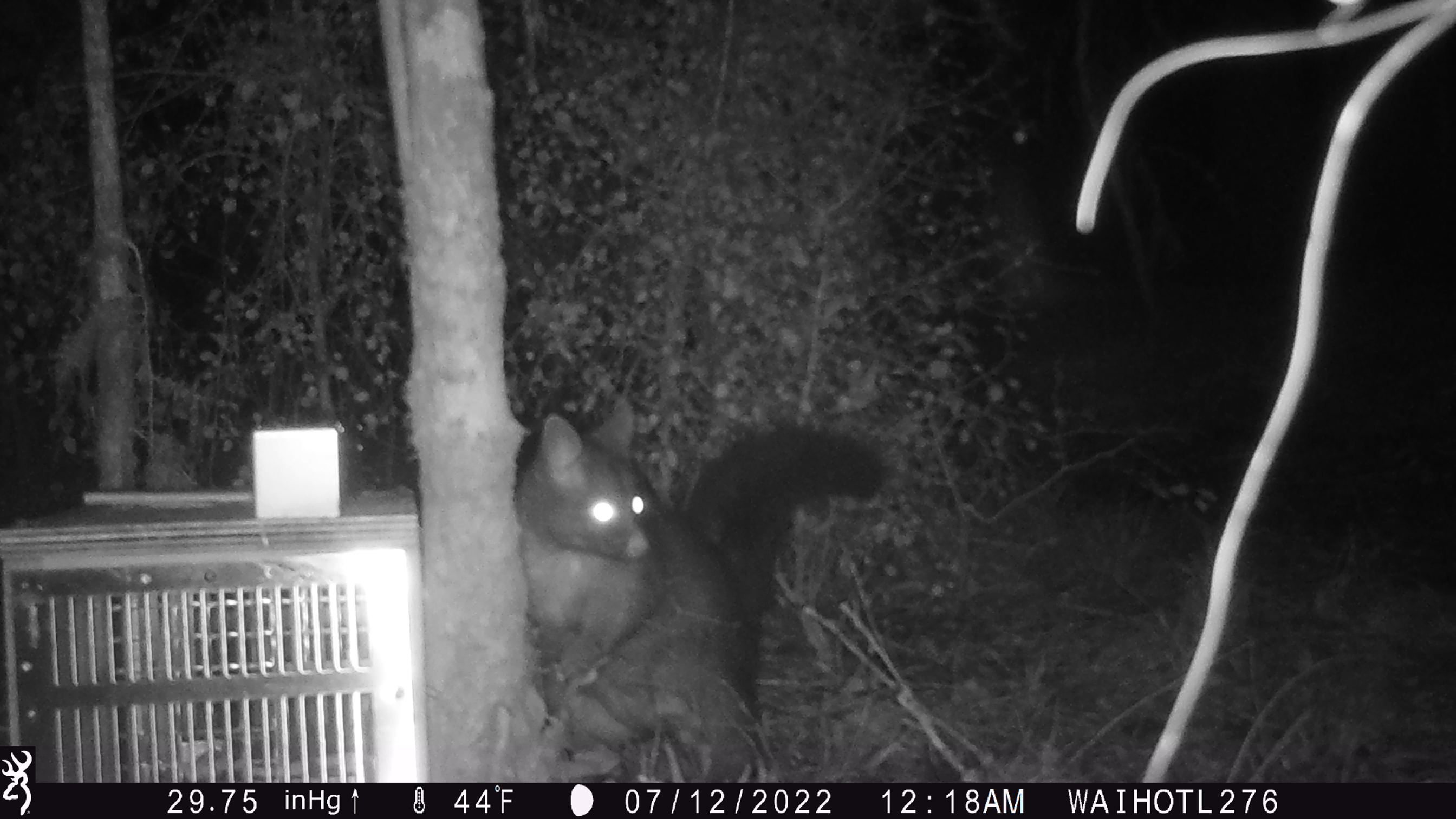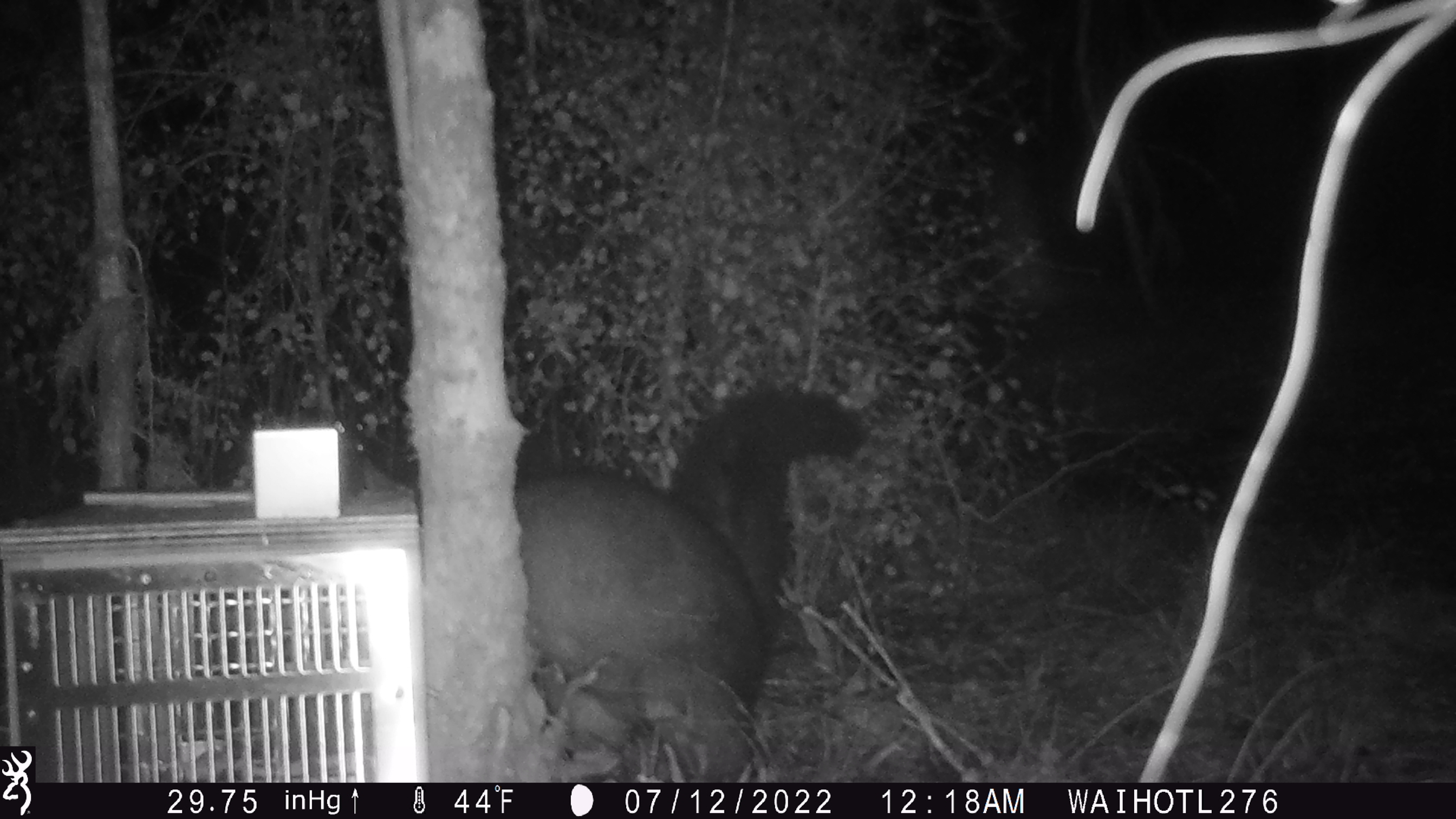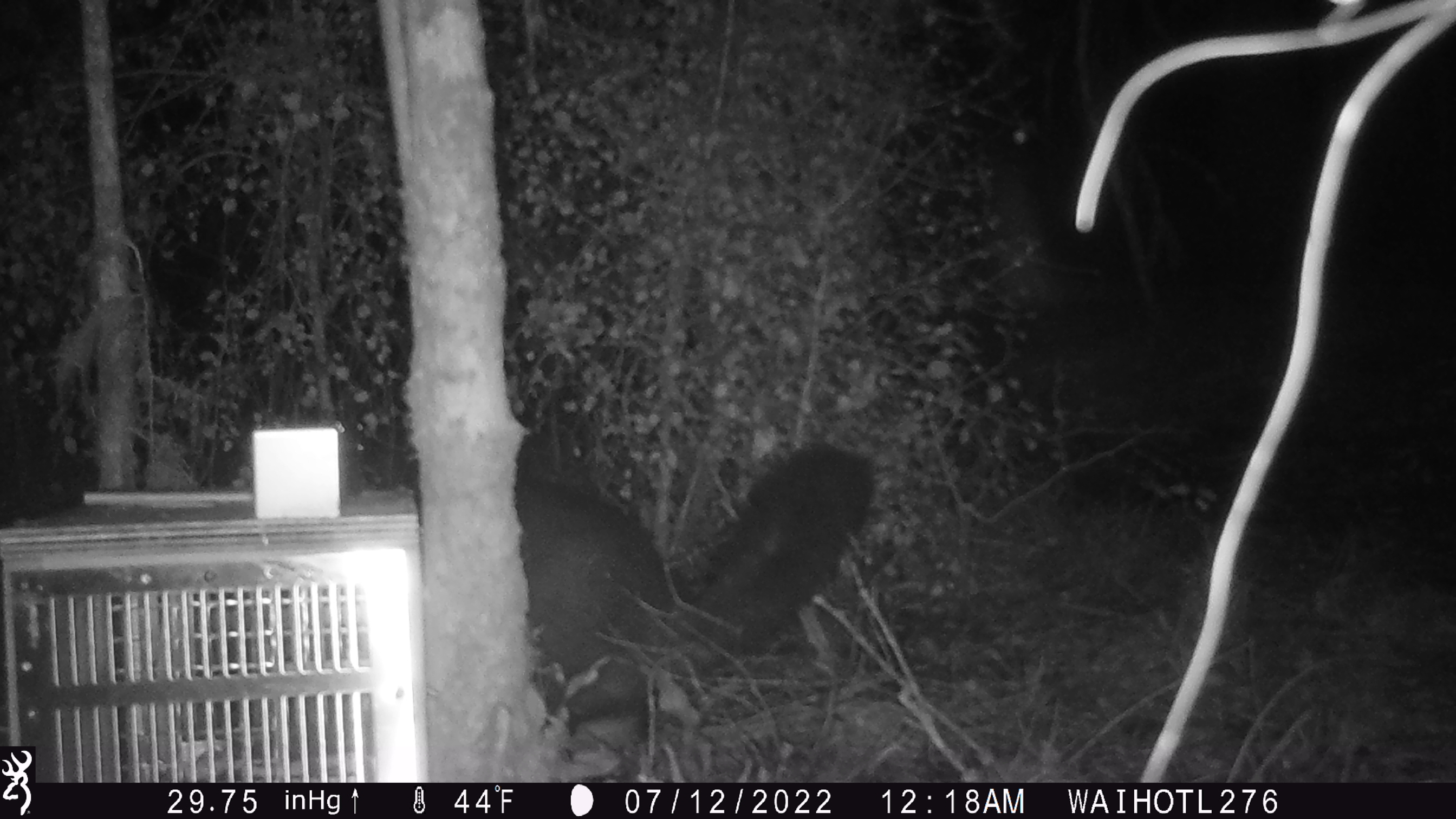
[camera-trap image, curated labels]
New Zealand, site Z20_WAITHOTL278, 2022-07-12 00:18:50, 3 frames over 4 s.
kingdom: Animalia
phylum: Chordata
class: Mammalia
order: Diprotodontia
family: Phalangeridae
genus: Trichosurus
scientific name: Trichosurus vulpecula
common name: common brushtail possum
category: possum